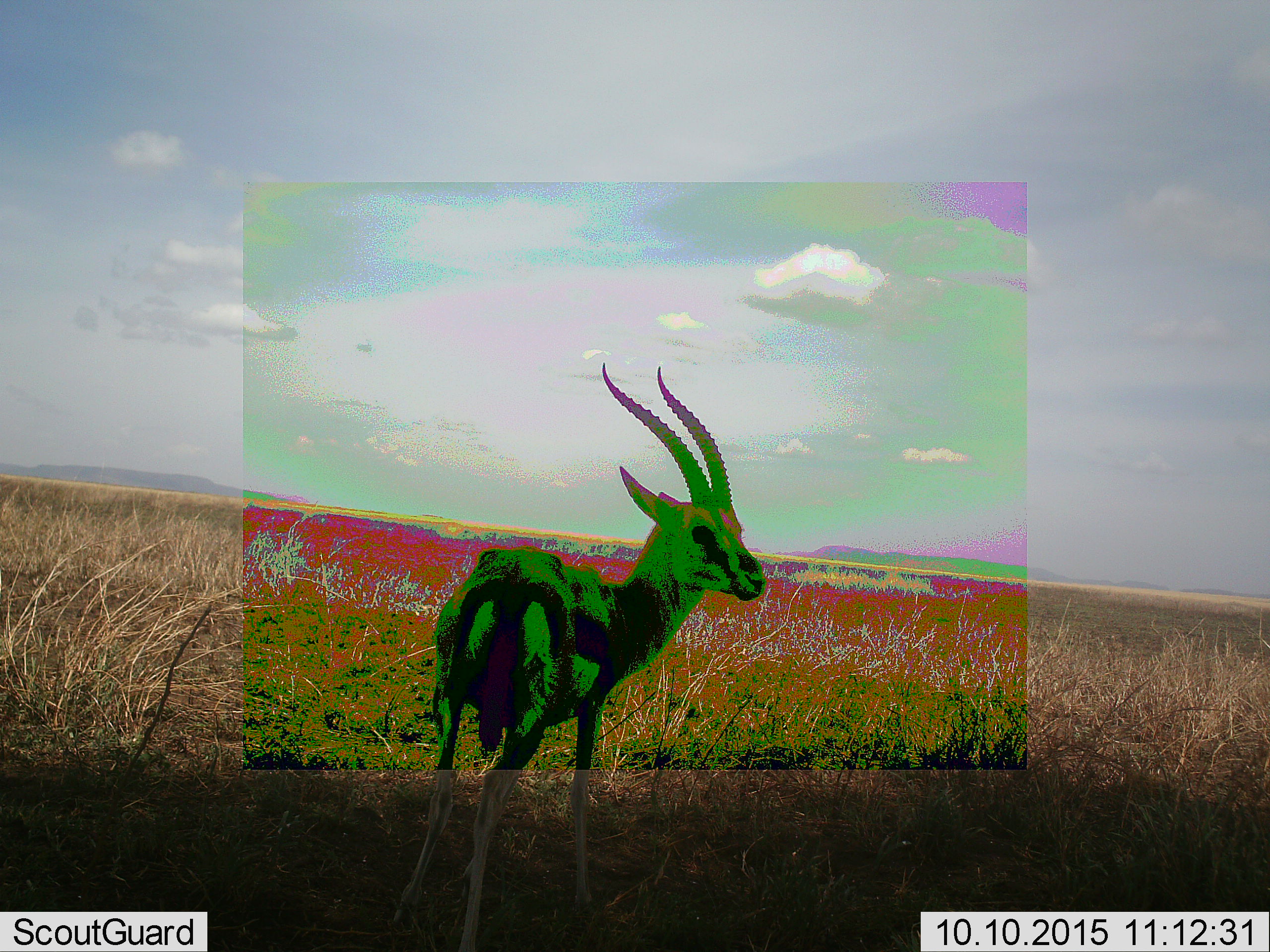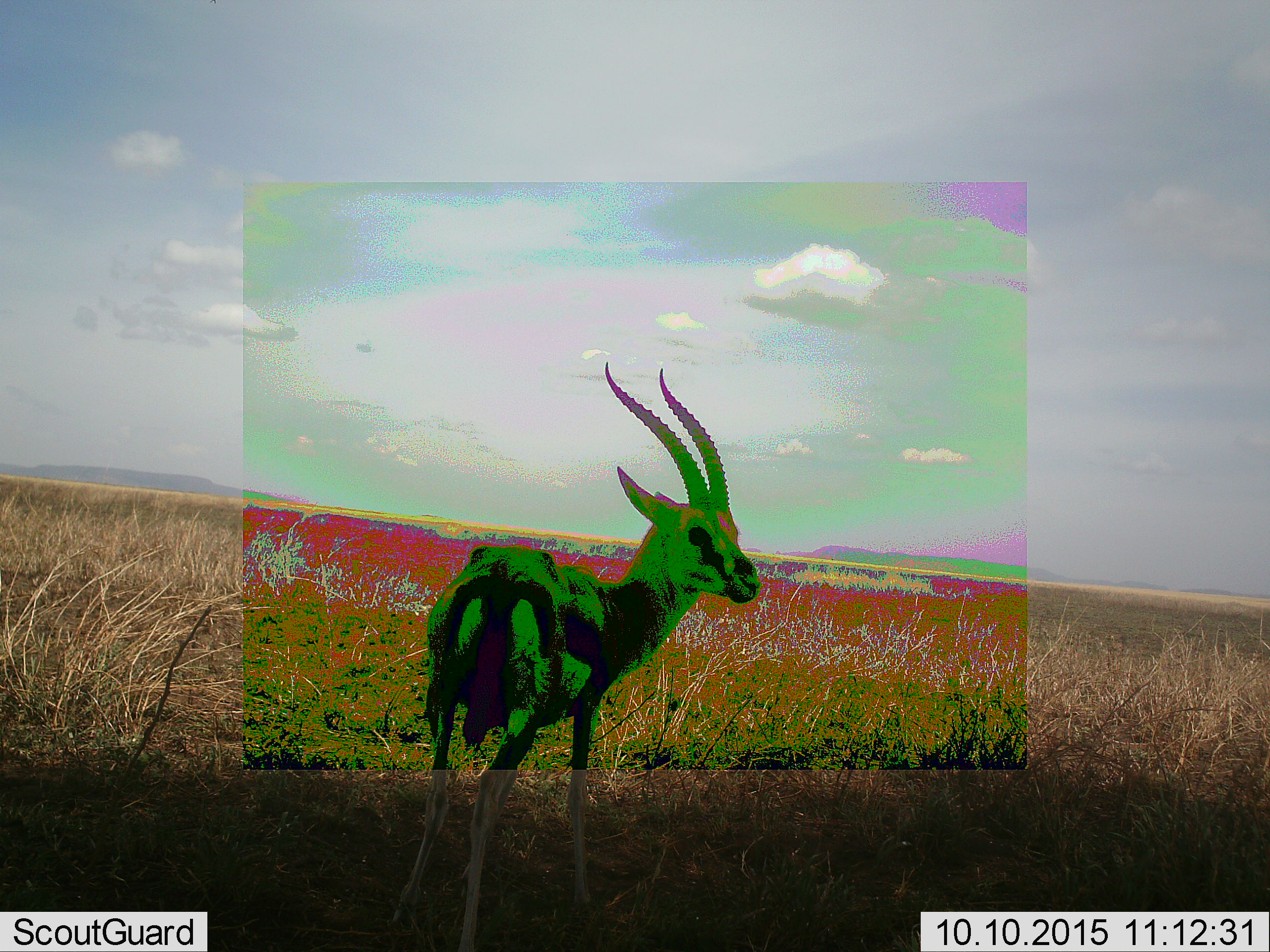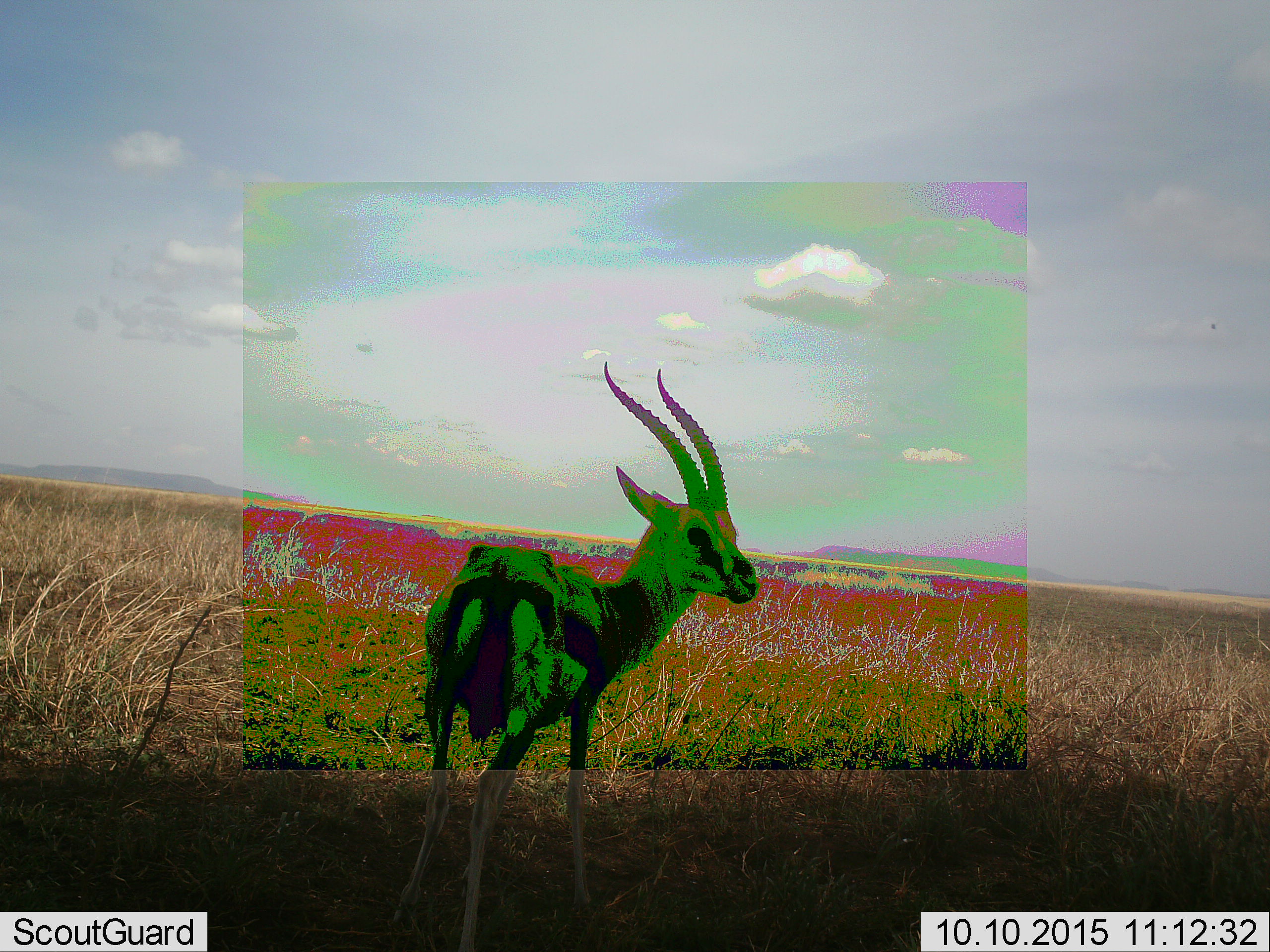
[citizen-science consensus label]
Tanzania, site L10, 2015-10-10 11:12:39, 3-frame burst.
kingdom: Animalia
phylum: Chordata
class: Mammalia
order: Artiodactyla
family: Bovidae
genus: Eudorcas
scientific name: Eudorcas thomsonii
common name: thomson's gazelle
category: gazellethomsons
Gazellethomsons (thomson's gazelle) (Eudorcas thomsonii), count 1. Behavior (volunteer vote fractions): standing 100%, resting 0%, moving 12%, interacting 0%. Young present (vote fraction): 0%. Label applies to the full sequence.